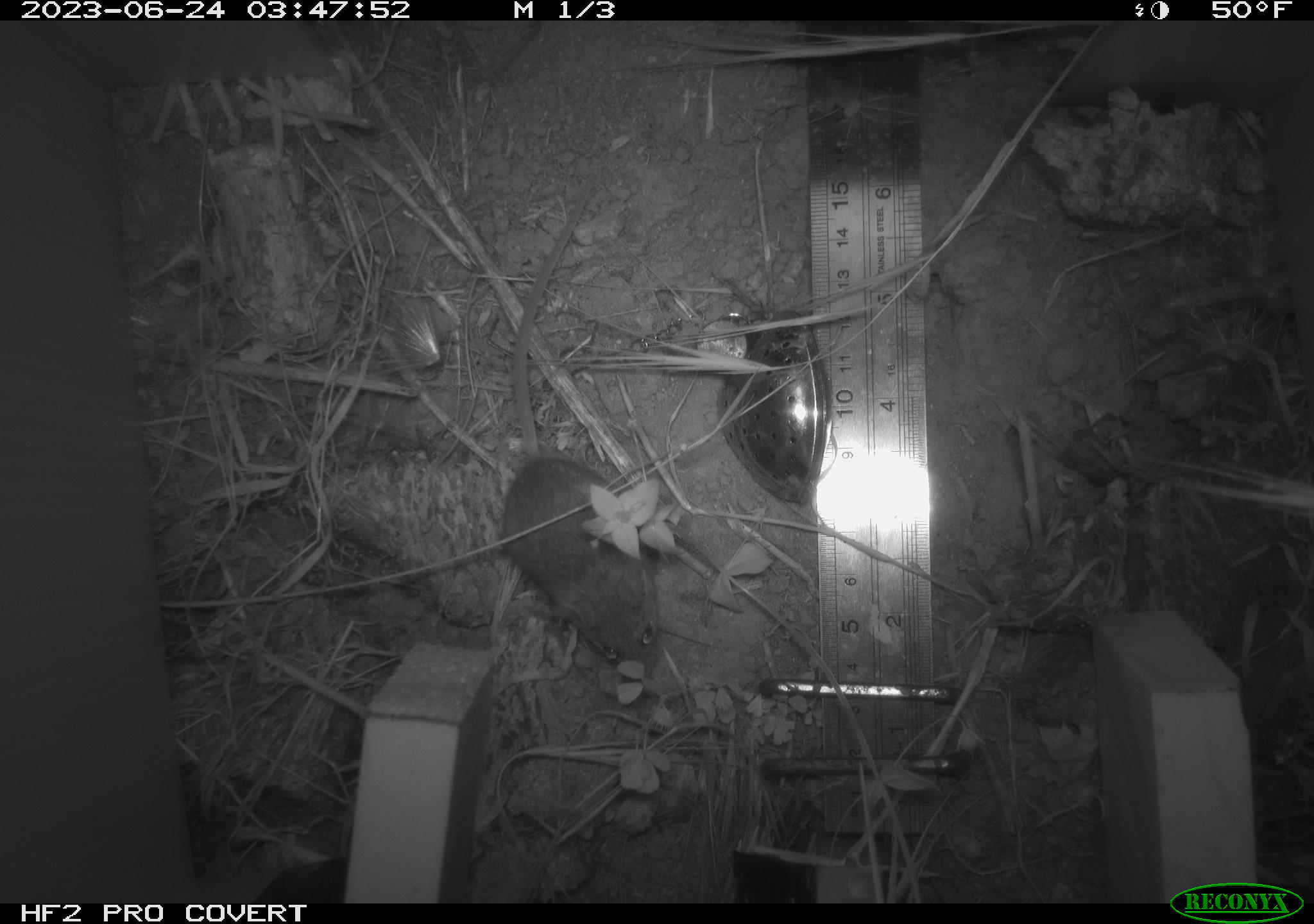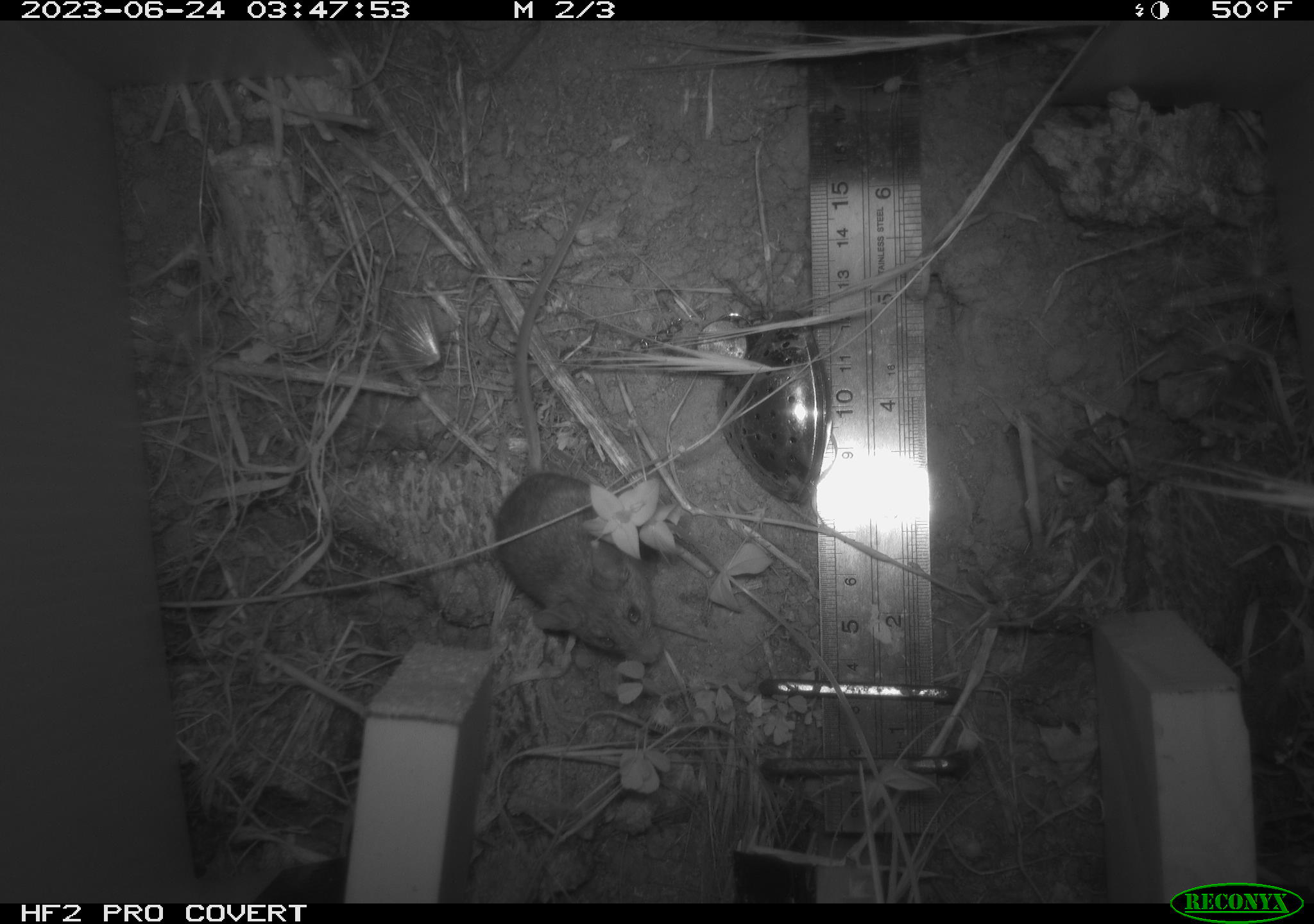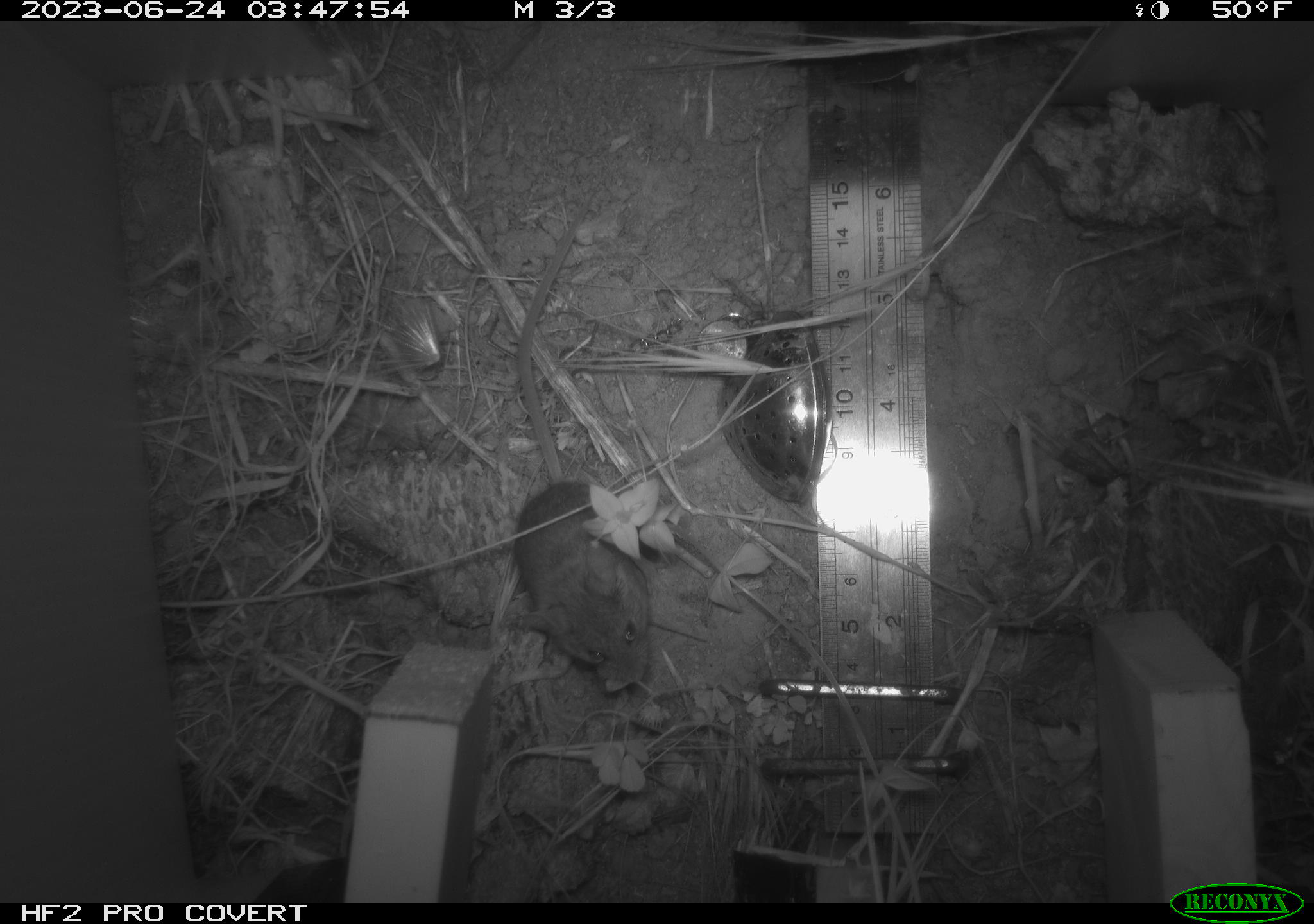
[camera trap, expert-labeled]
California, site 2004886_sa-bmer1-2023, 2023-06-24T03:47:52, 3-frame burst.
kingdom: Animalia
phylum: Chordata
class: Mammalia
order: Rodentia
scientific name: Rodentia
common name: mouse species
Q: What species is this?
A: Mouse species (Rodentia).